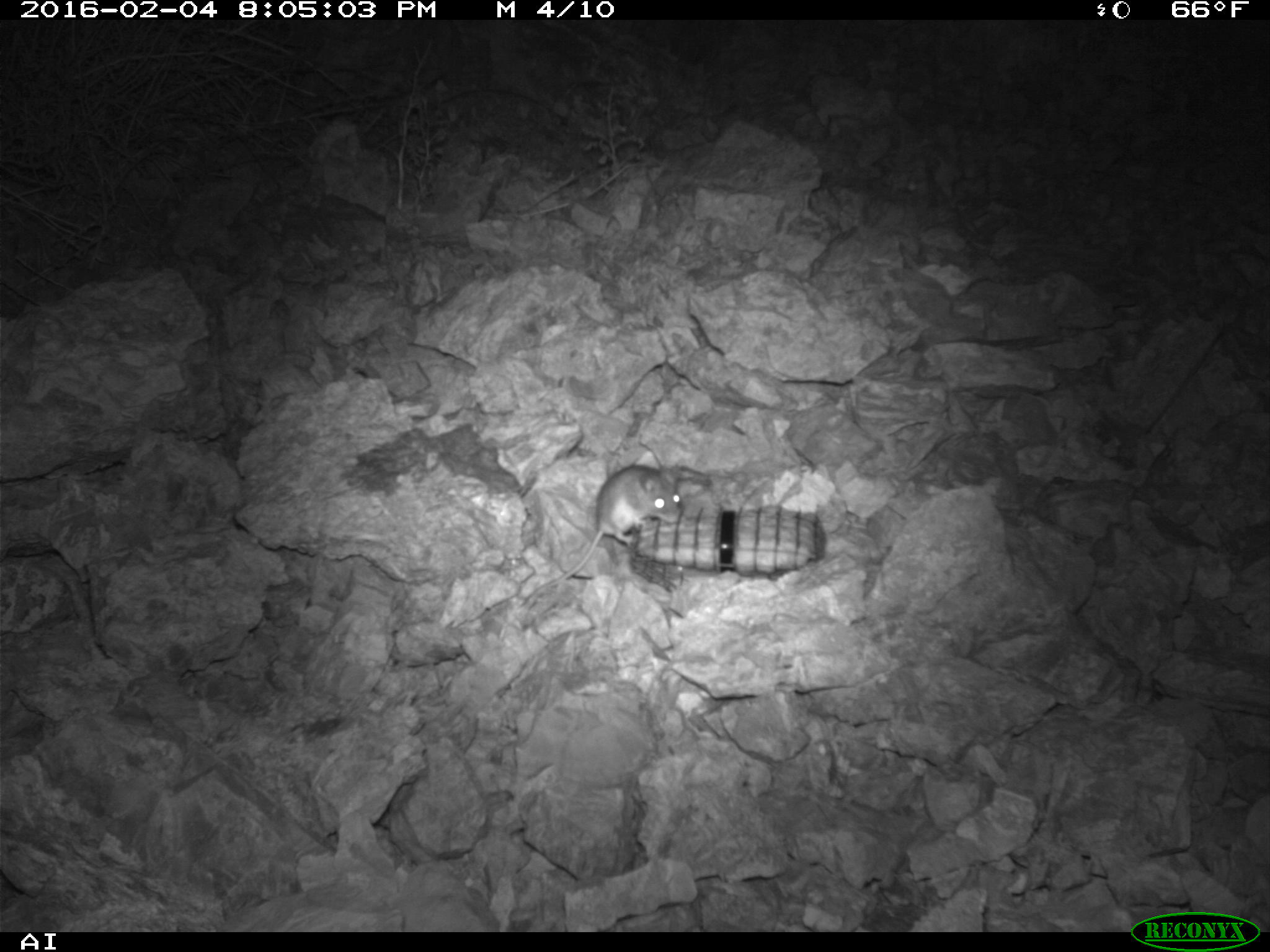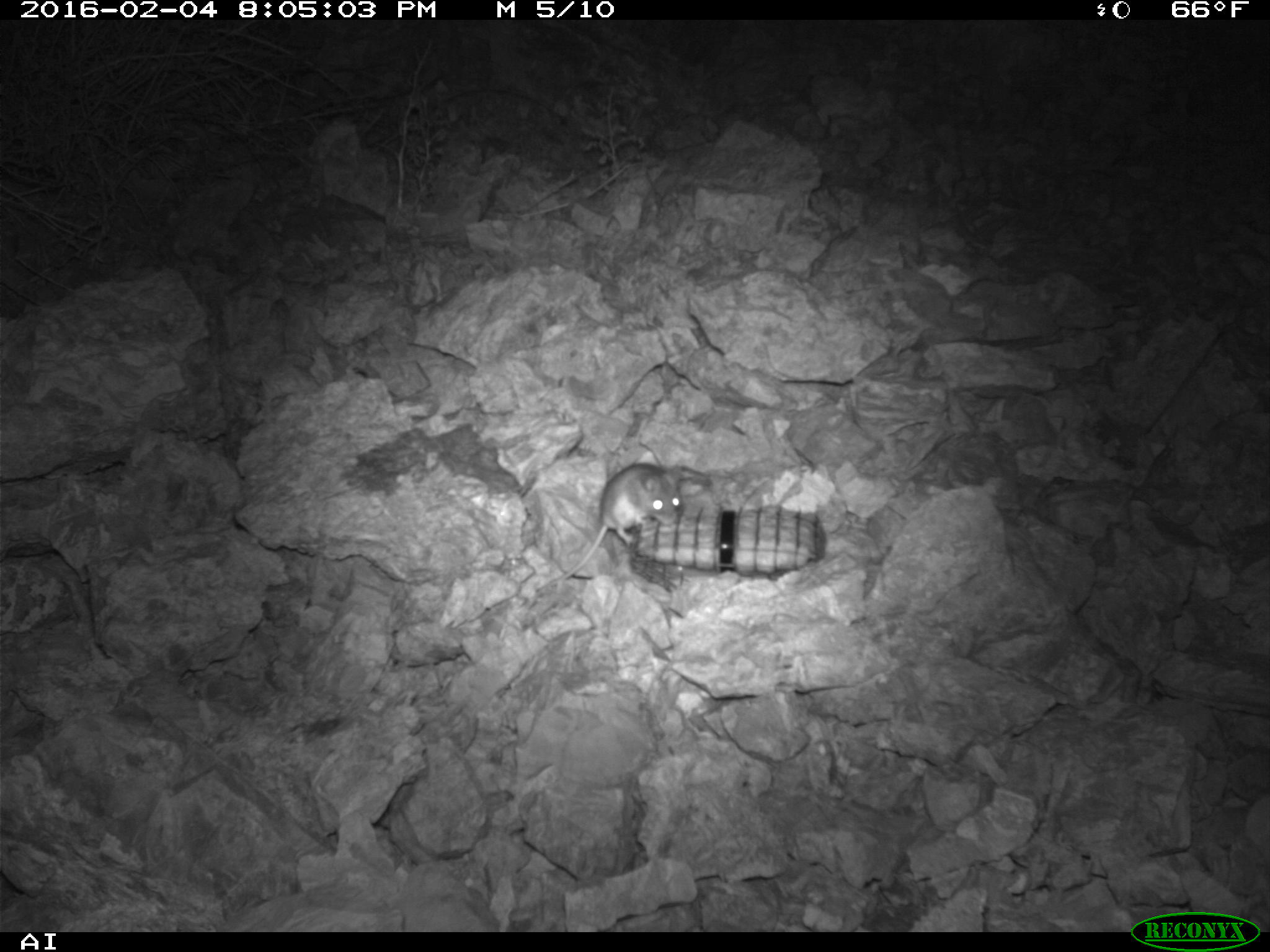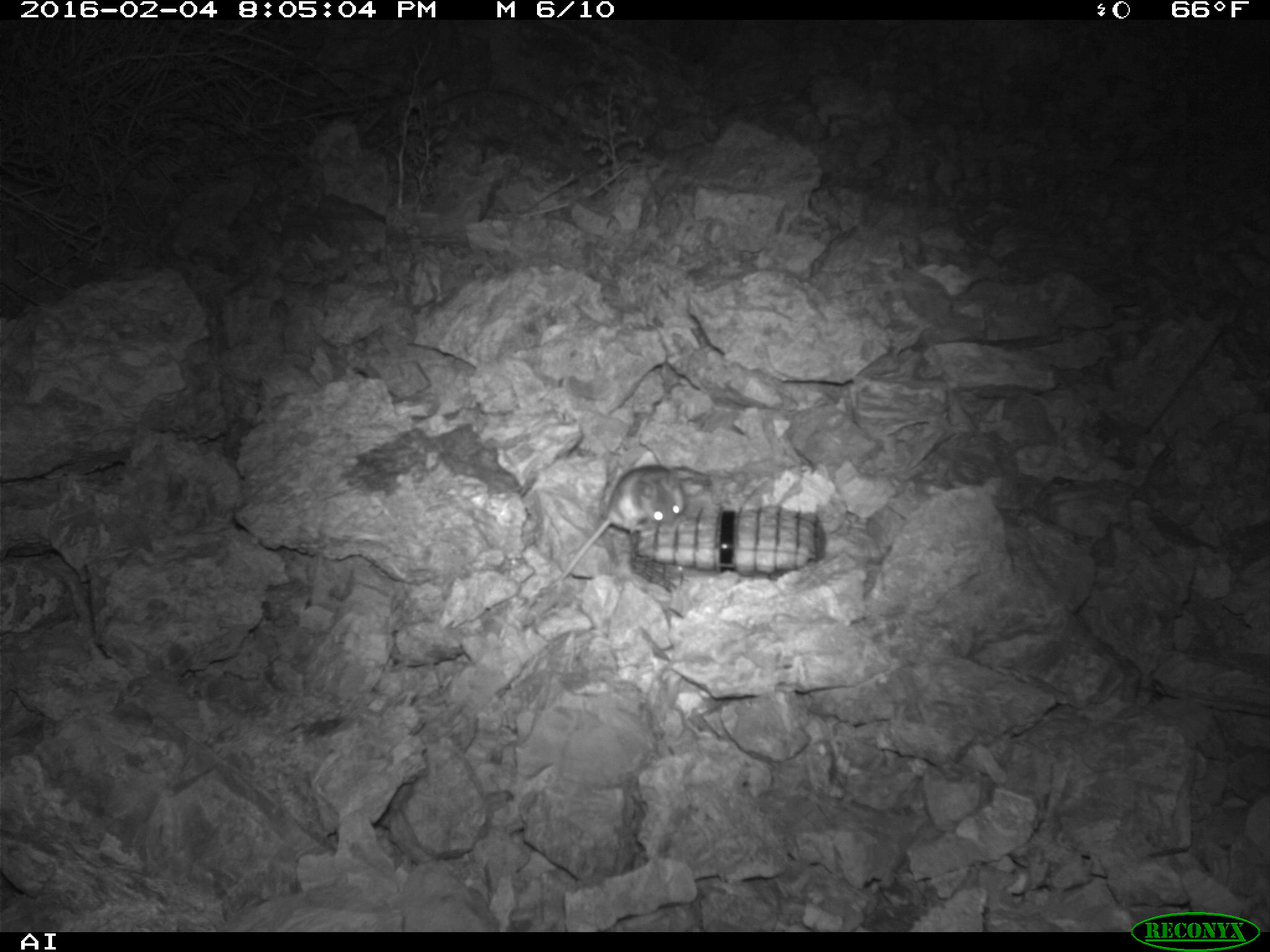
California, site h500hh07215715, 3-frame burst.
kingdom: Animalia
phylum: Chordata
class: Mammalia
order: Rodentia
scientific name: Rodentia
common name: rodent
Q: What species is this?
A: Rodent (Rodentia).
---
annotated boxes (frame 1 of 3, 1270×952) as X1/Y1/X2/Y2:
rodent: 523/464/683/608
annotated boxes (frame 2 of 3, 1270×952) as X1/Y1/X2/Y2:
rodent: 532/457/684/595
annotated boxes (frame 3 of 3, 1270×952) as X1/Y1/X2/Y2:
rodent: 559/464/695/581